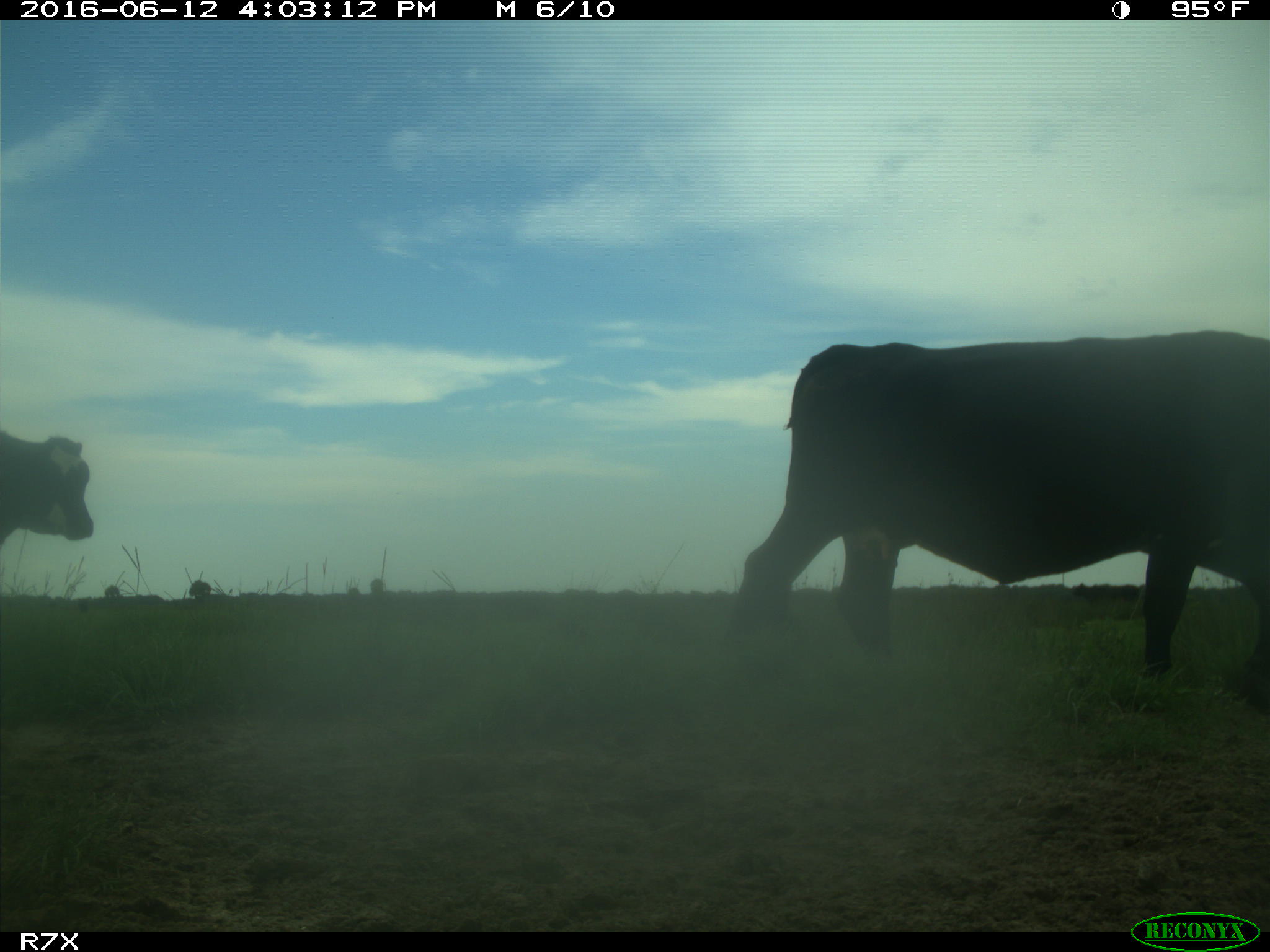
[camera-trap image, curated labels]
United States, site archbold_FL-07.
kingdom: Animalia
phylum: Chordata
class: Mammalia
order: Artiodactyla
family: Bovidae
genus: Bos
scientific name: Bos taurus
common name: domestic cow